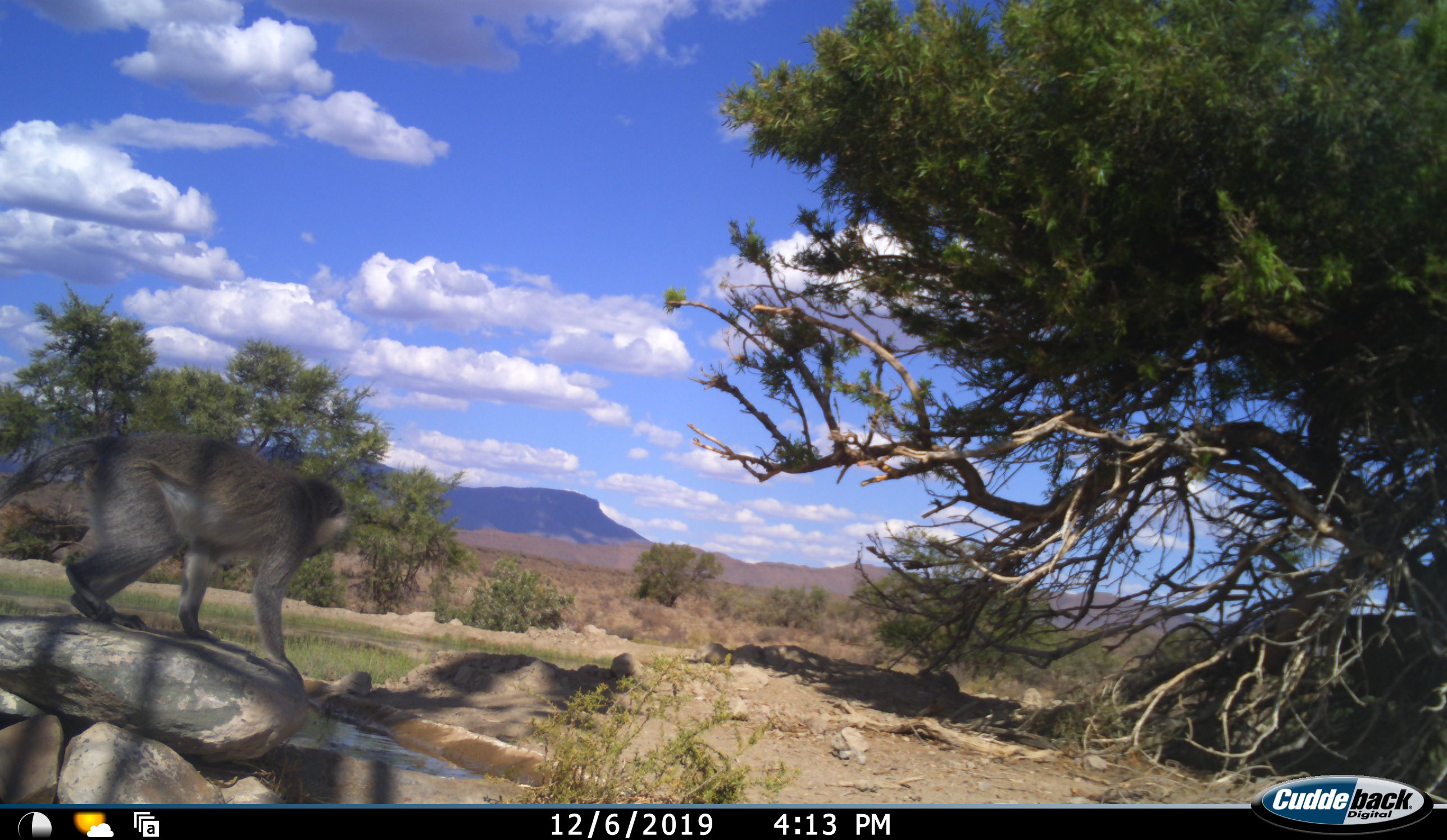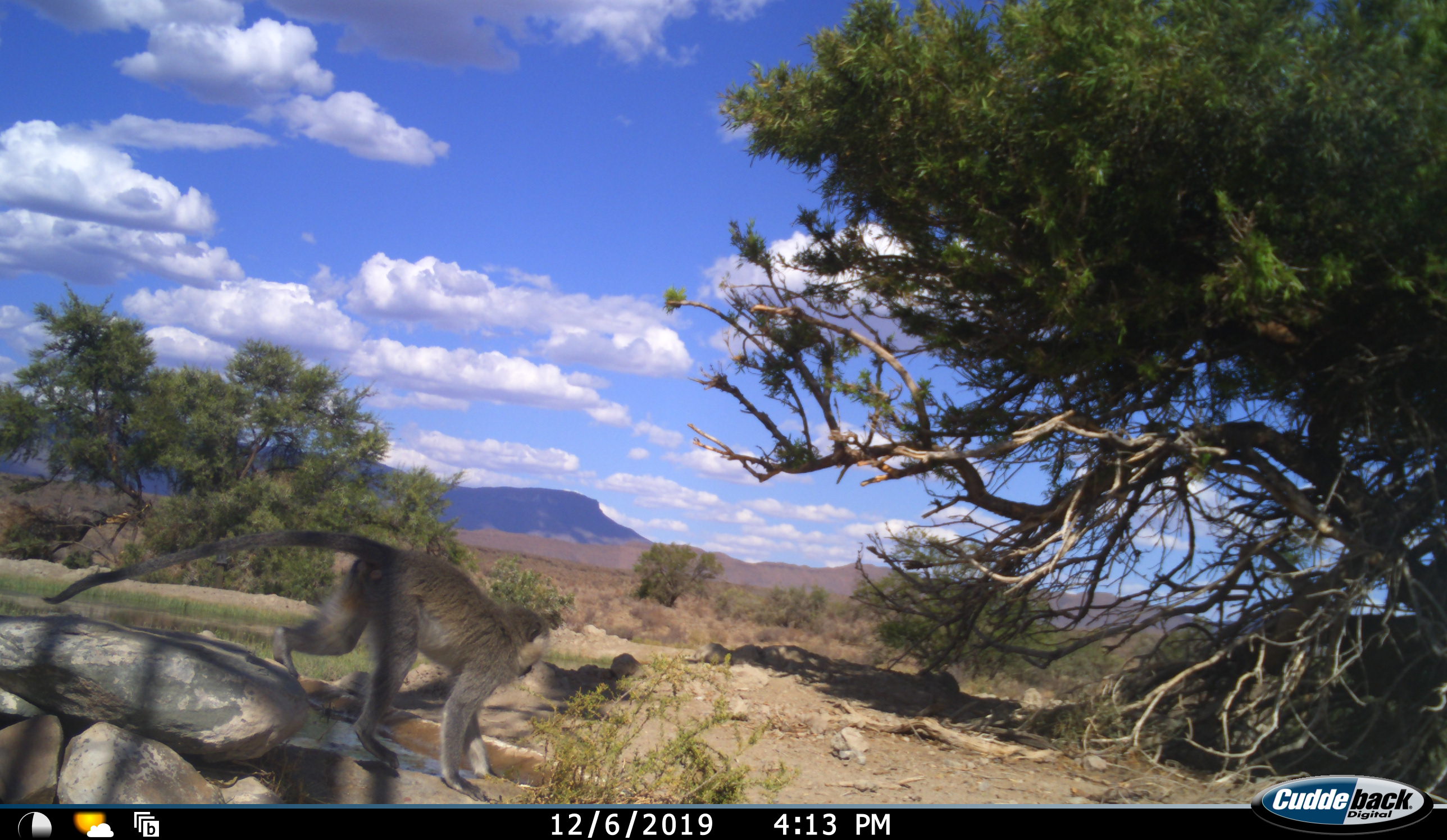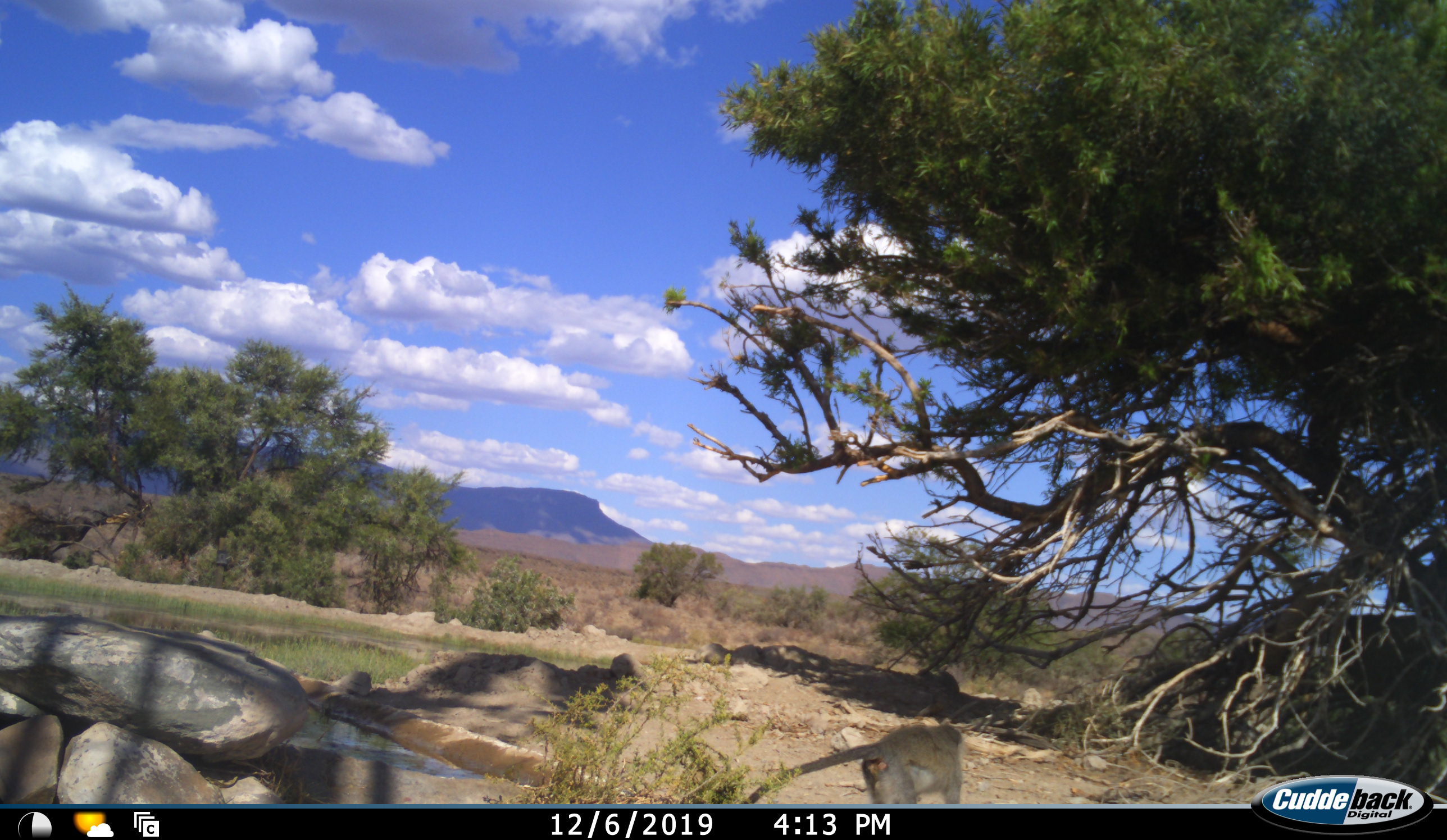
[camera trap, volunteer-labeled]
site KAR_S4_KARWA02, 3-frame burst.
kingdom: Animalia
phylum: Chordata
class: Mammalia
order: Primates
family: Cercopithecidae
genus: Chlorocebus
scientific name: Chlorocebus pygerythrus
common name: vervet monkey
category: monkeyvervet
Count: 1.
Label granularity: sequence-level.